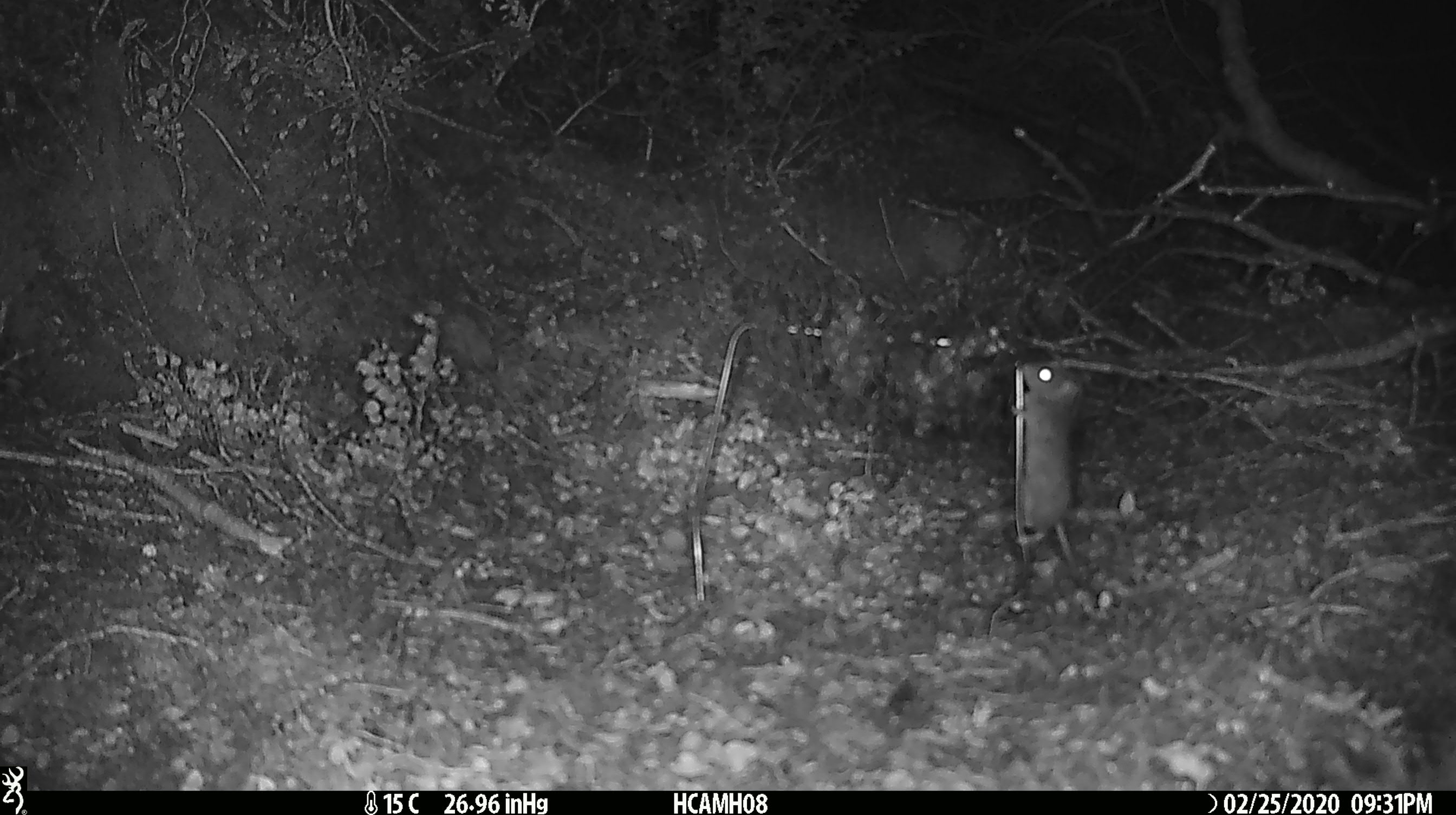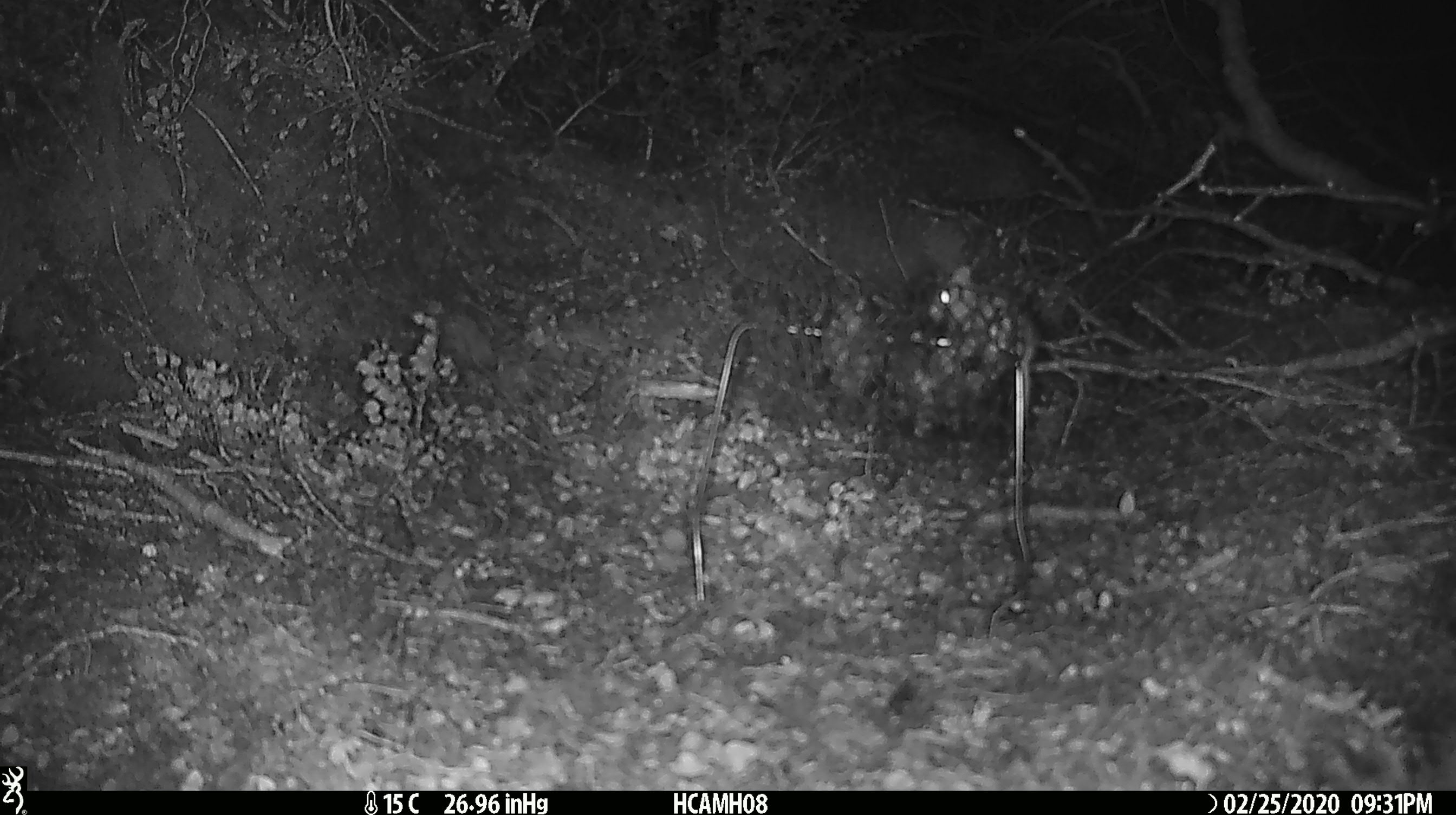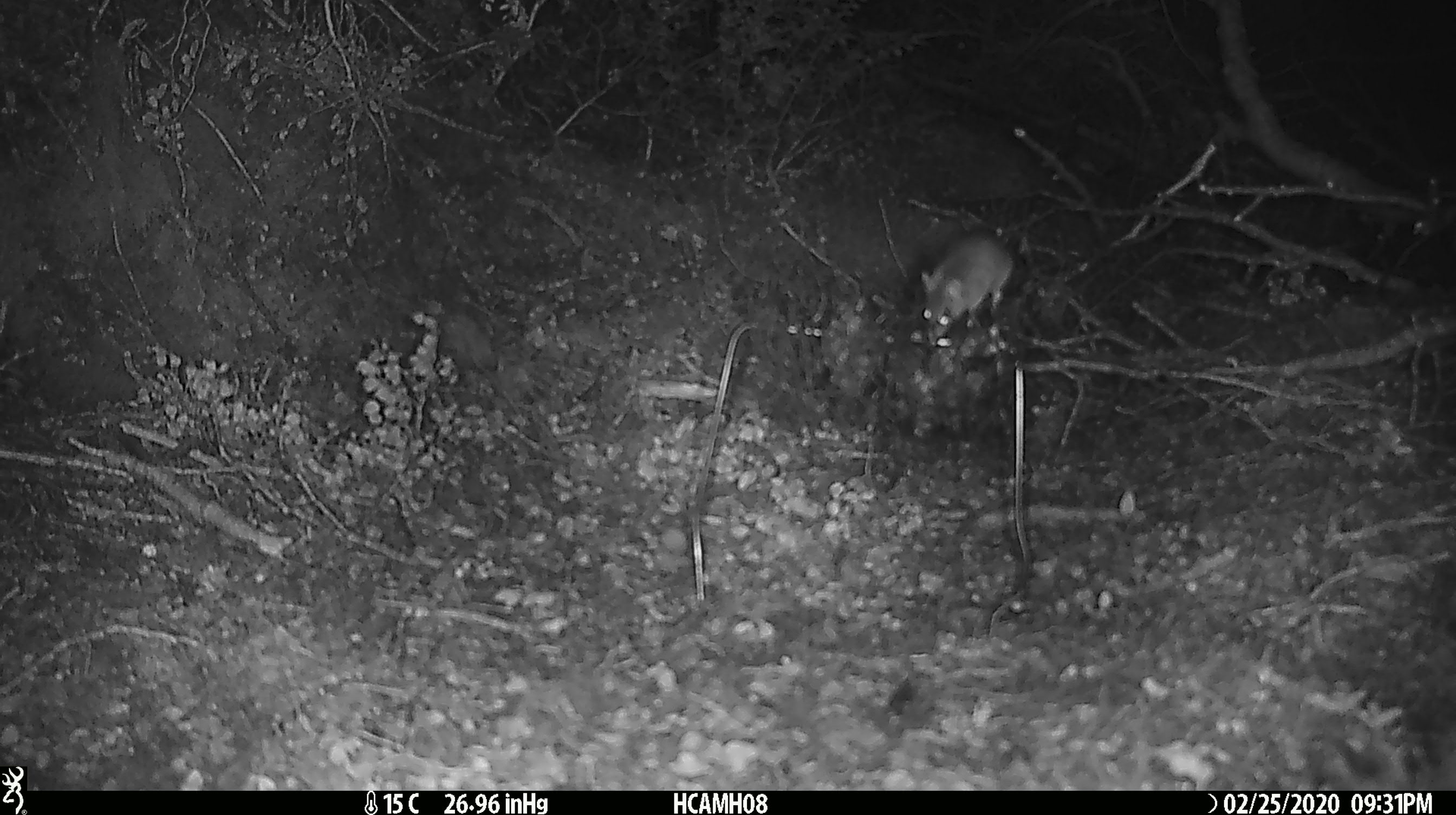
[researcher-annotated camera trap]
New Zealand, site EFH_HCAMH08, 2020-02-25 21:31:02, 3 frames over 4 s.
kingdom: Animalia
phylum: Chordata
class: Mammalia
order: Rodentia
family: Muridae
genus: Mus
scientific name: Mus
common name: mouse